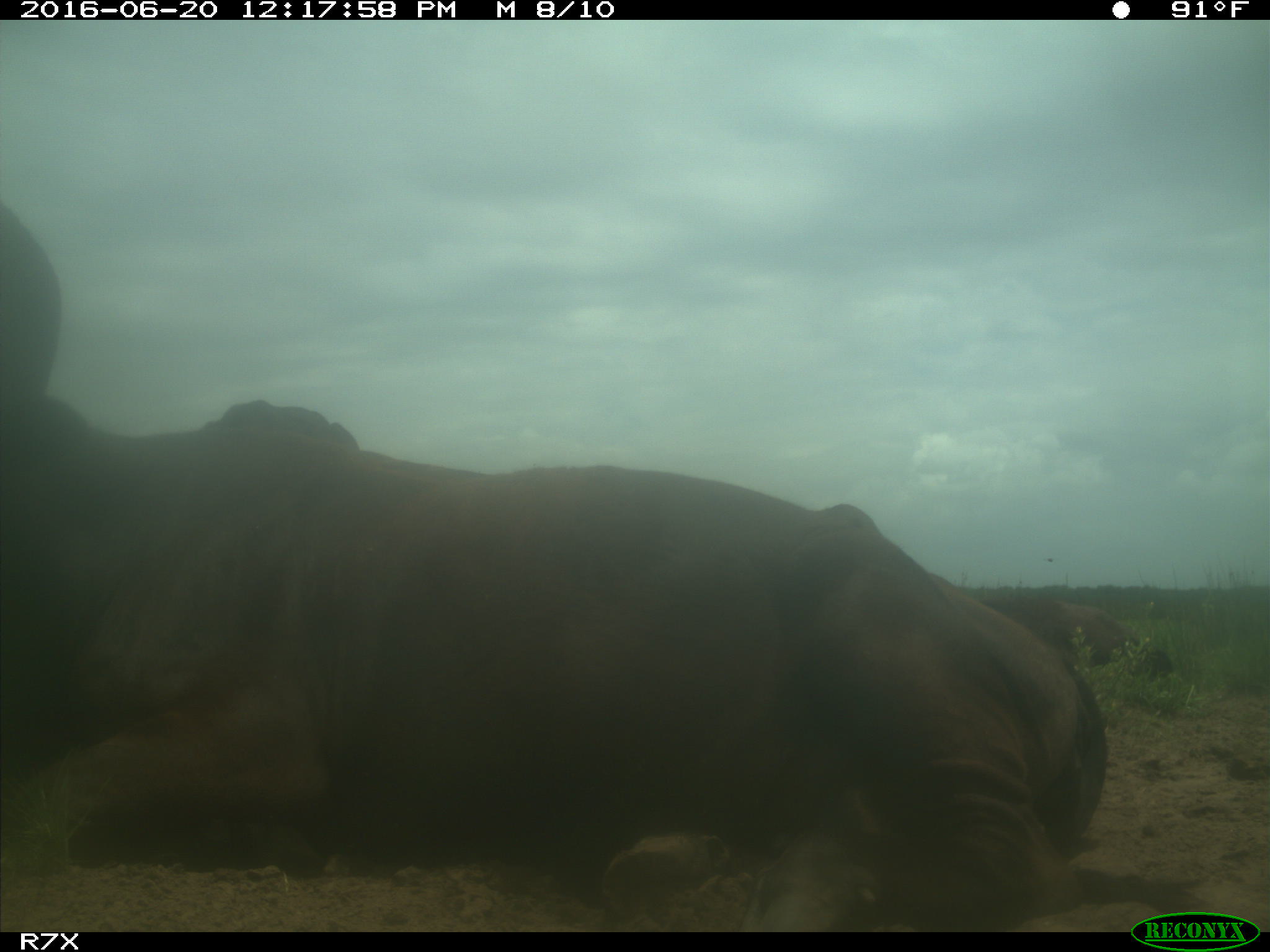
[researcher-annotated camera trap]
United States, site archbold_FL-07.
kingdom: Animalia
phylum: Chordata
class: Mammalia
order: Artiodactyla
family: Bovidae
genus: Bos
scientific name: Bos taurus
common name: domestic cow